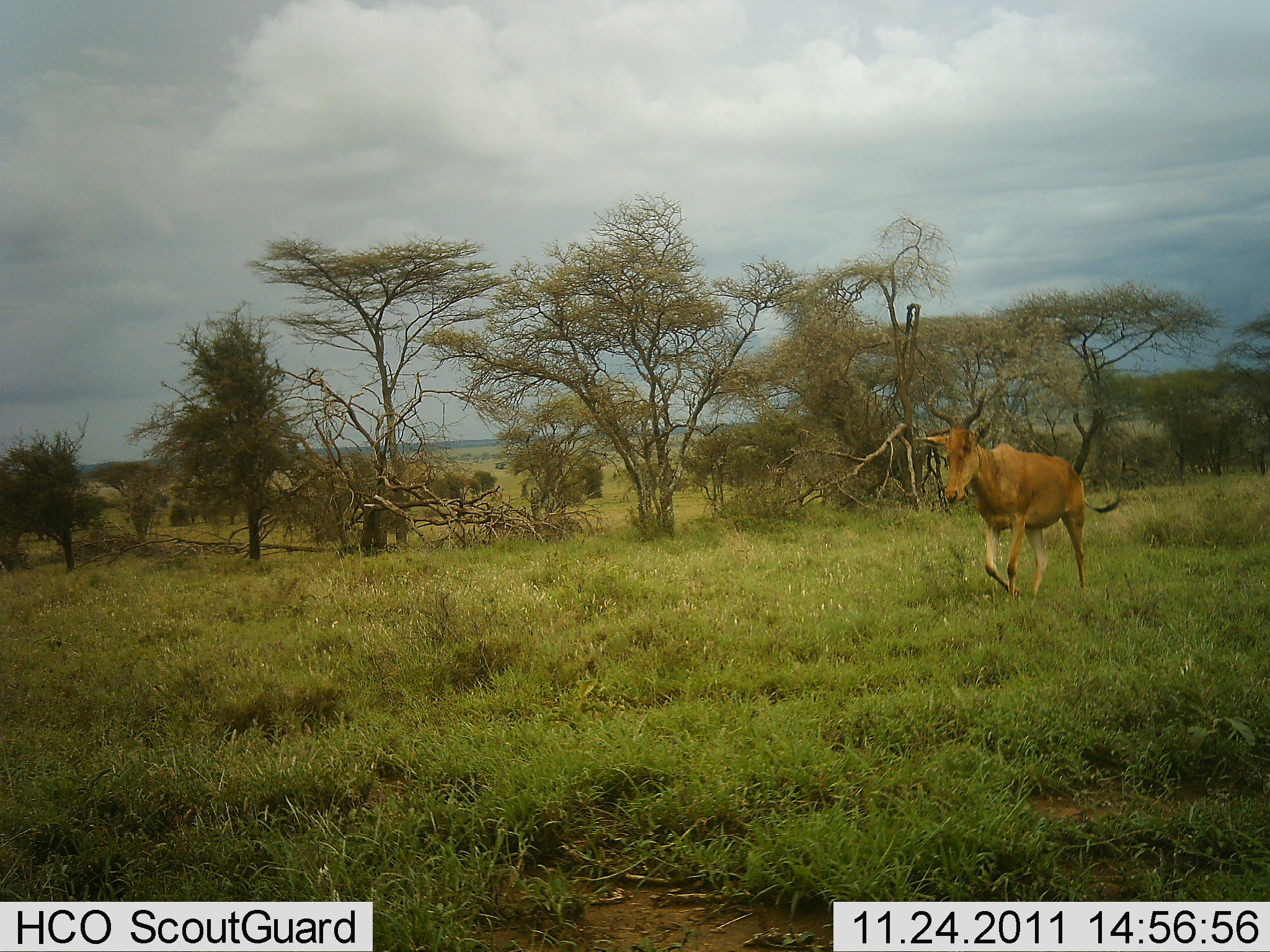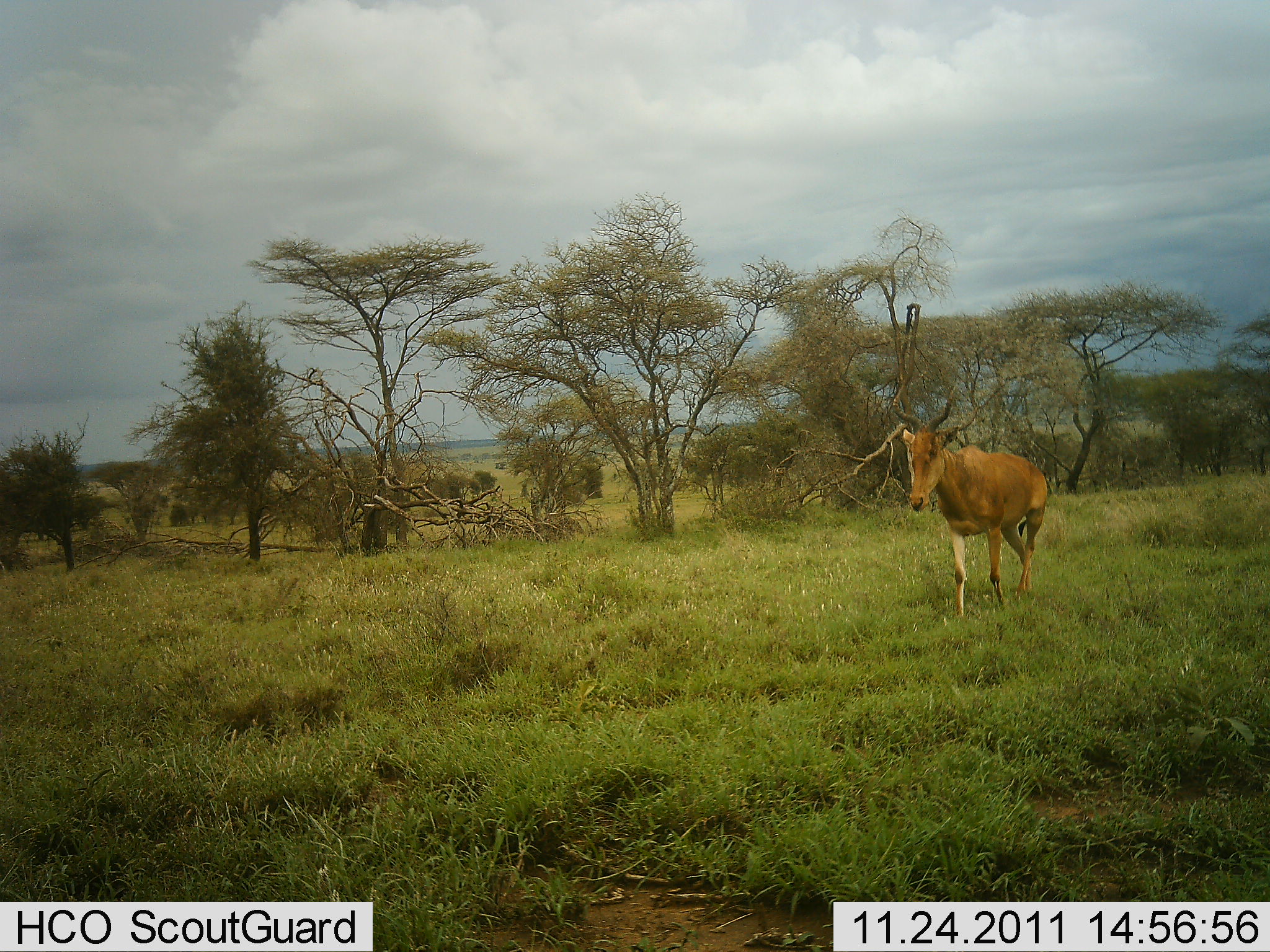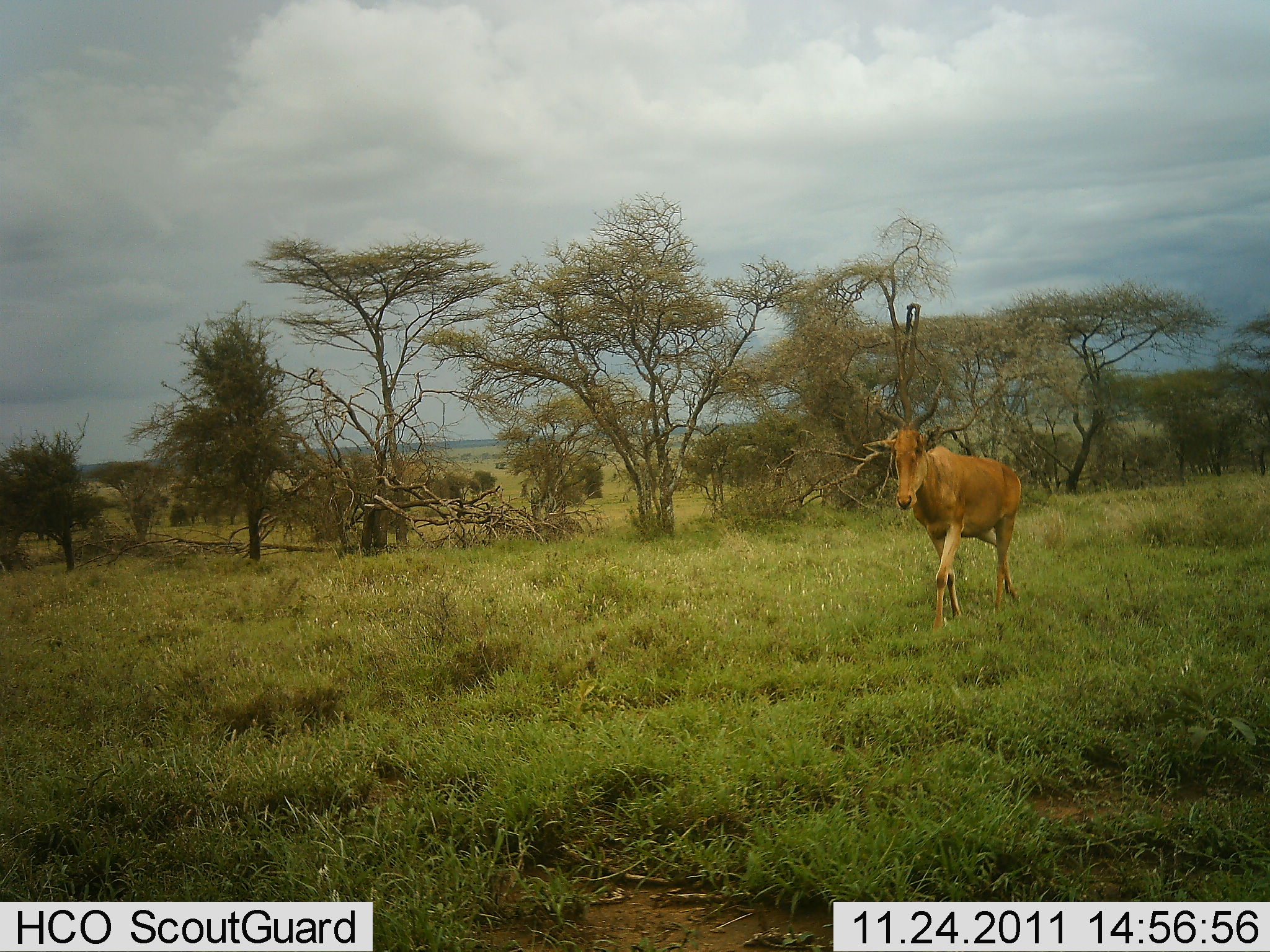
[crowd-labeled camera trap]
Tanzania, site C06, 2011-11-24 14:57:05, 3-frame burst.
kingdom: Animalia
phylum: Chordata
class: Mammalia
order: Artiodactyla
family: Bovidae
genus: Alcelaphus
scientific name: Alcelaphus buselaphus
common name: hartebeest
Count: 1.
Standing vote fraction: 0%.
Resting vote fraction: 0%.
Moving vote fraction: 100%.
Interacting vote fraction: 0%.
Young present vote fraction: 0%.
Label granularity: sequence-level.